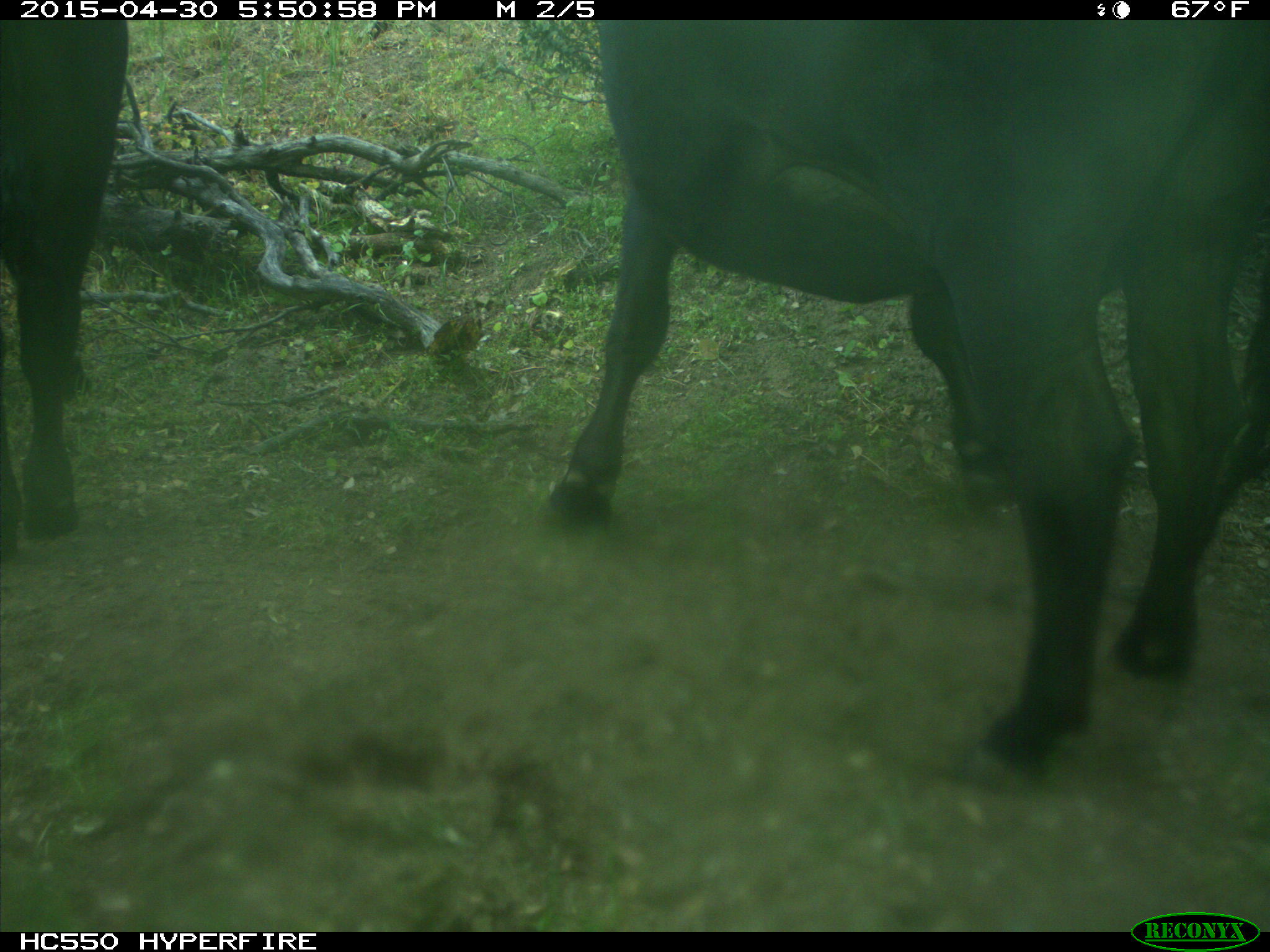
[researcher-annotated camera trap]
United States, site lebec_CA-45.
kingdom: Animalia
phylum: Chordata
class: Mammalia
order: Artiodactyla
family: Bovidae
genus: Bos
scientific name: Bos taurus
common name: domestic cow